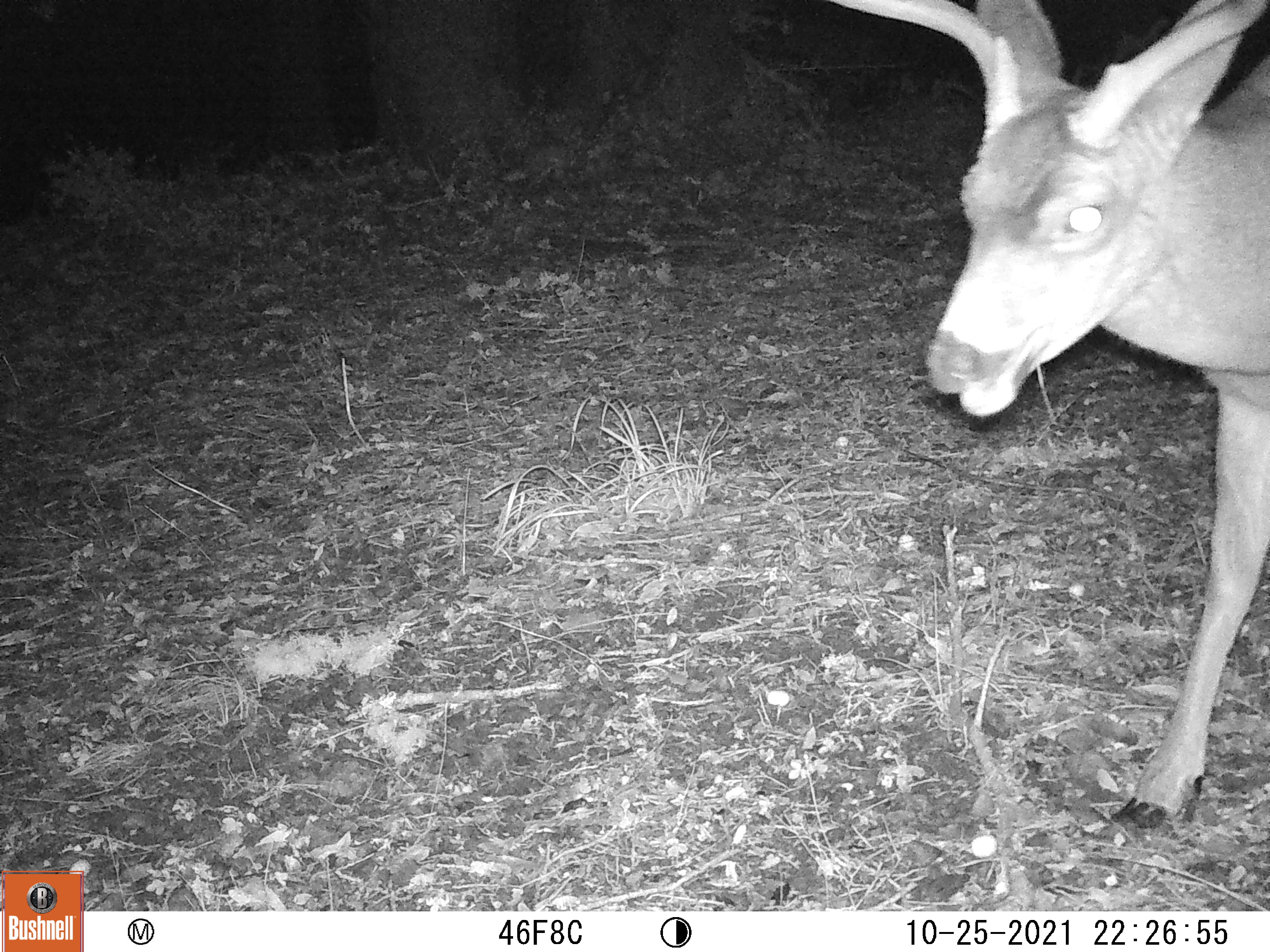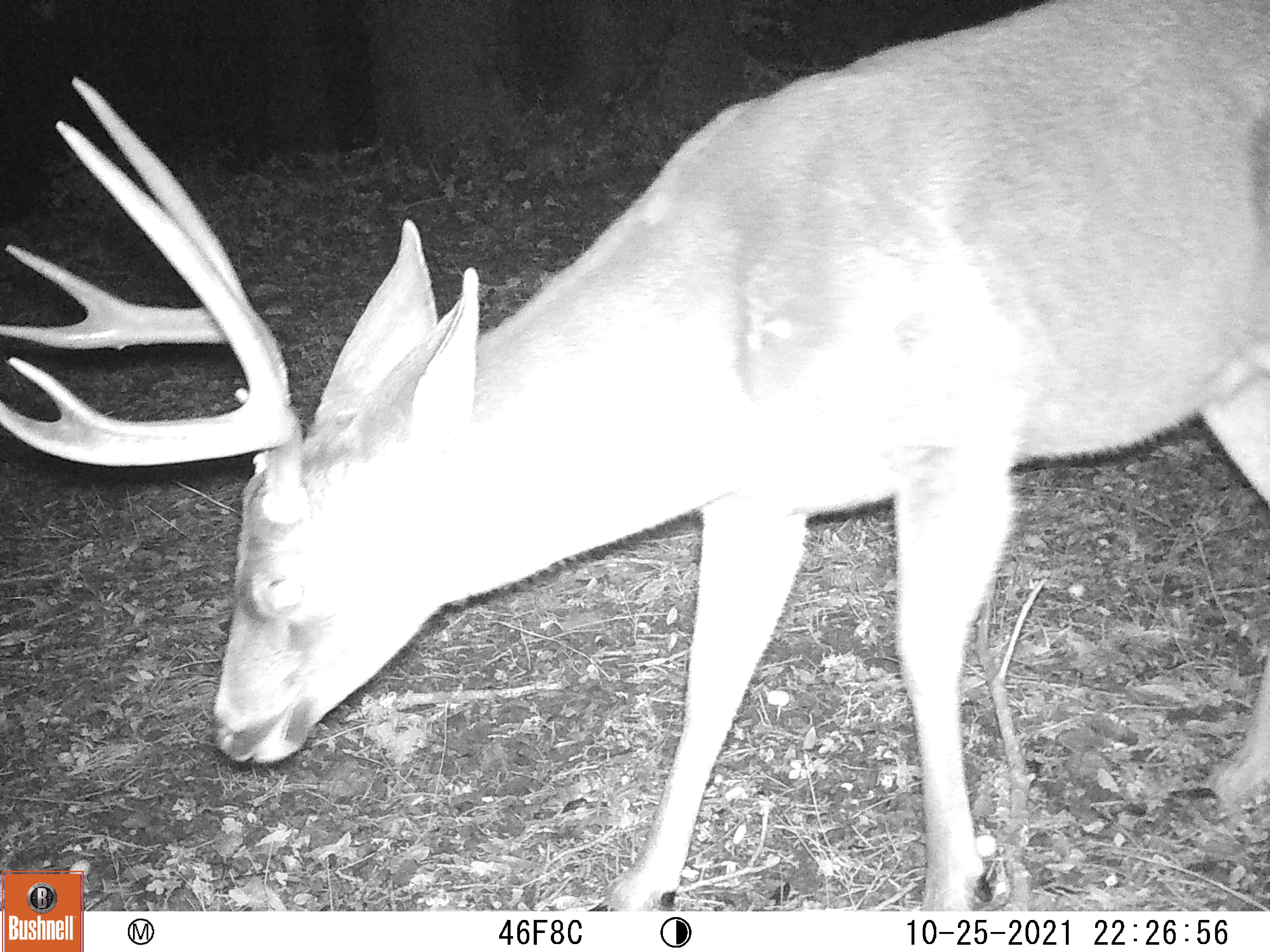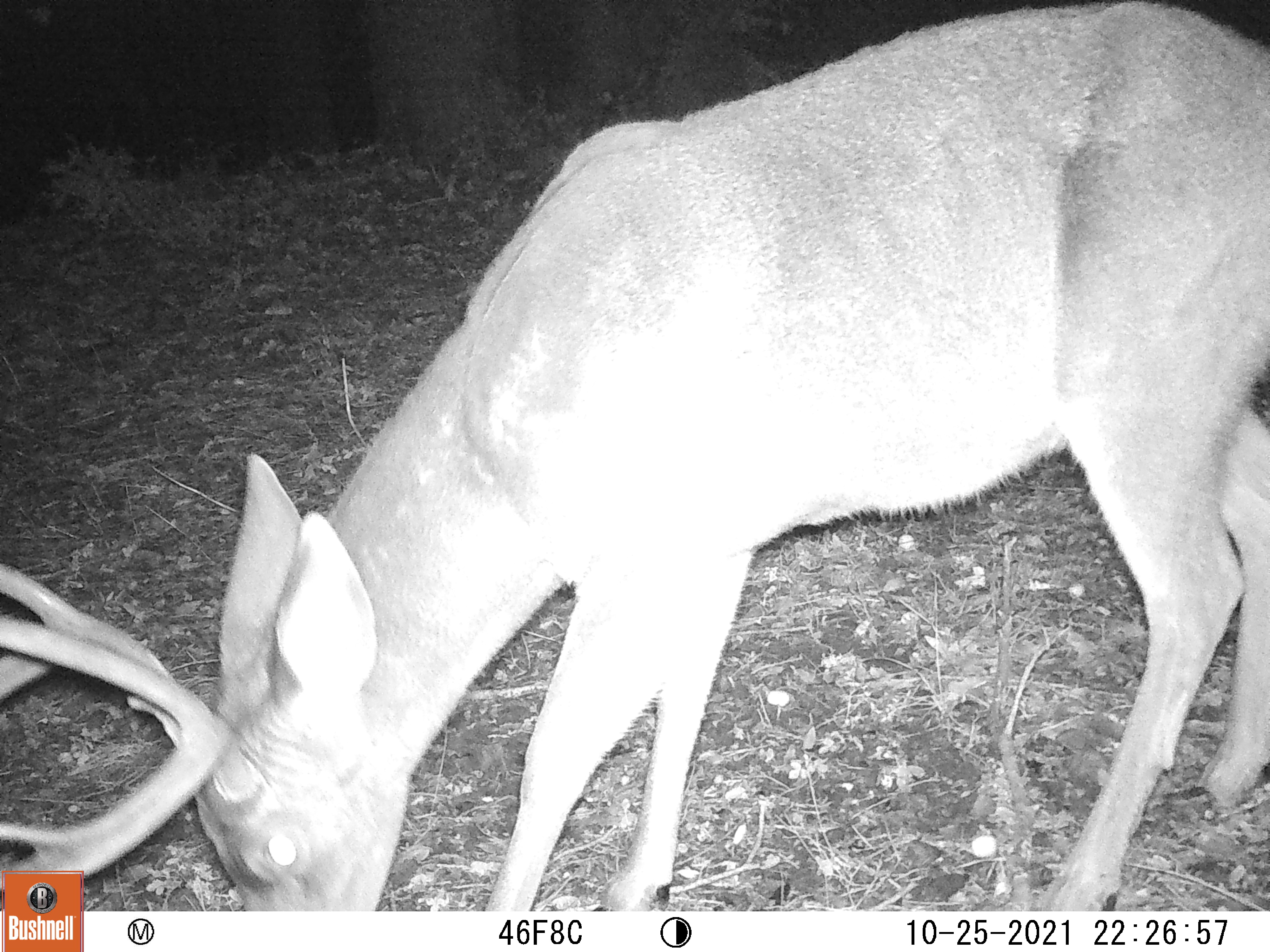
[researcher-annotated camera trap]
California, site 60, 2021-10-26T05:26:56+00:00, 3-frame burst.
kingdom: Animalia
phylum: Chordata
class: Mammalia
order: Artiodactyla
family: Cervidae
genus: Odocoileus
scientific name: Odocoileus hemionus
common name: mule deer